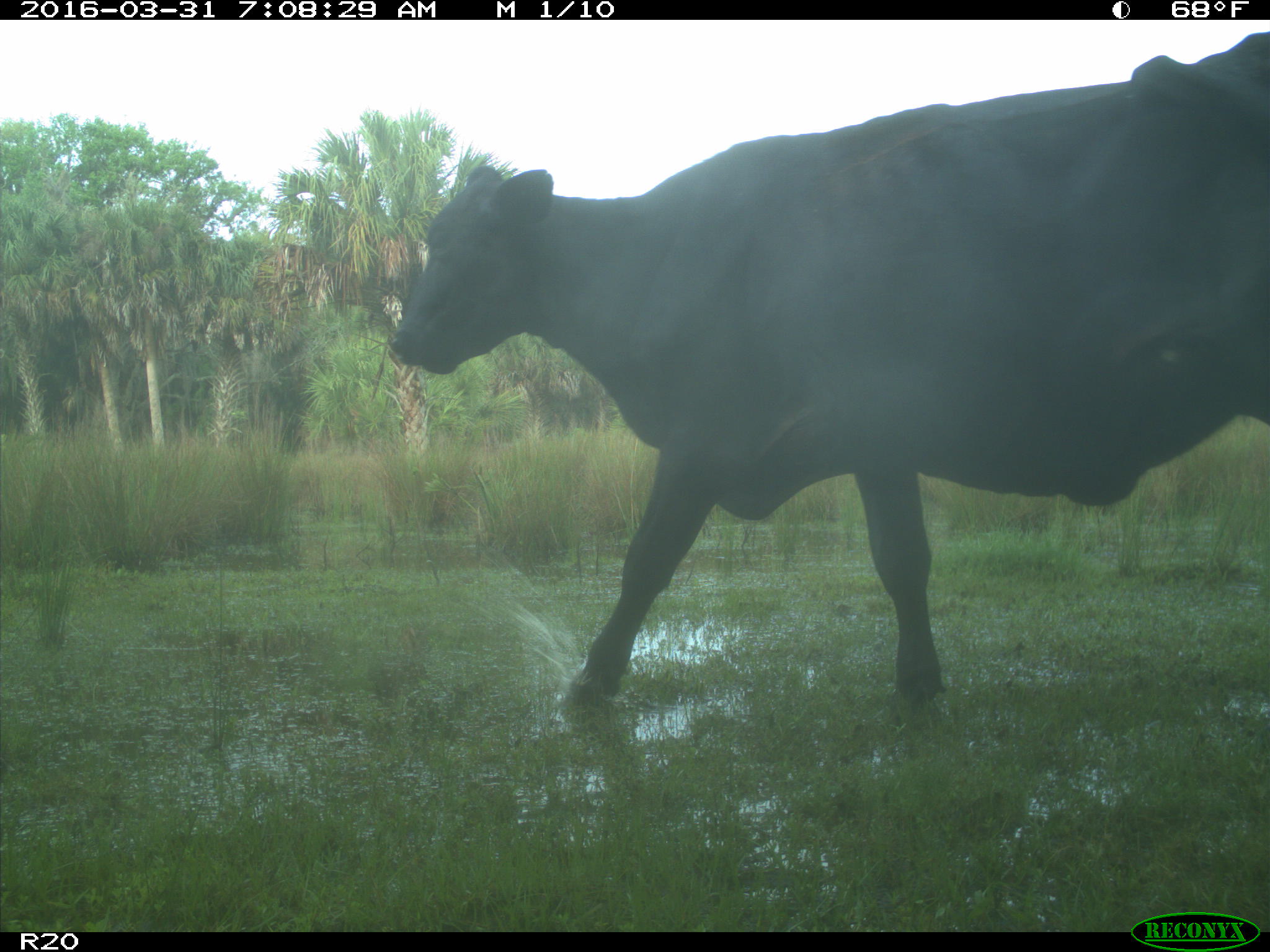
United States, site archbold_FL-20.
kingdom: Animalia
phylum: Chordata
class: Mammalia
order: Artiodactyla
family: Bovidae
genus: Bos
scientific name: Bos taurus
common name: domestic cow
Bos taurus (domestic cow).